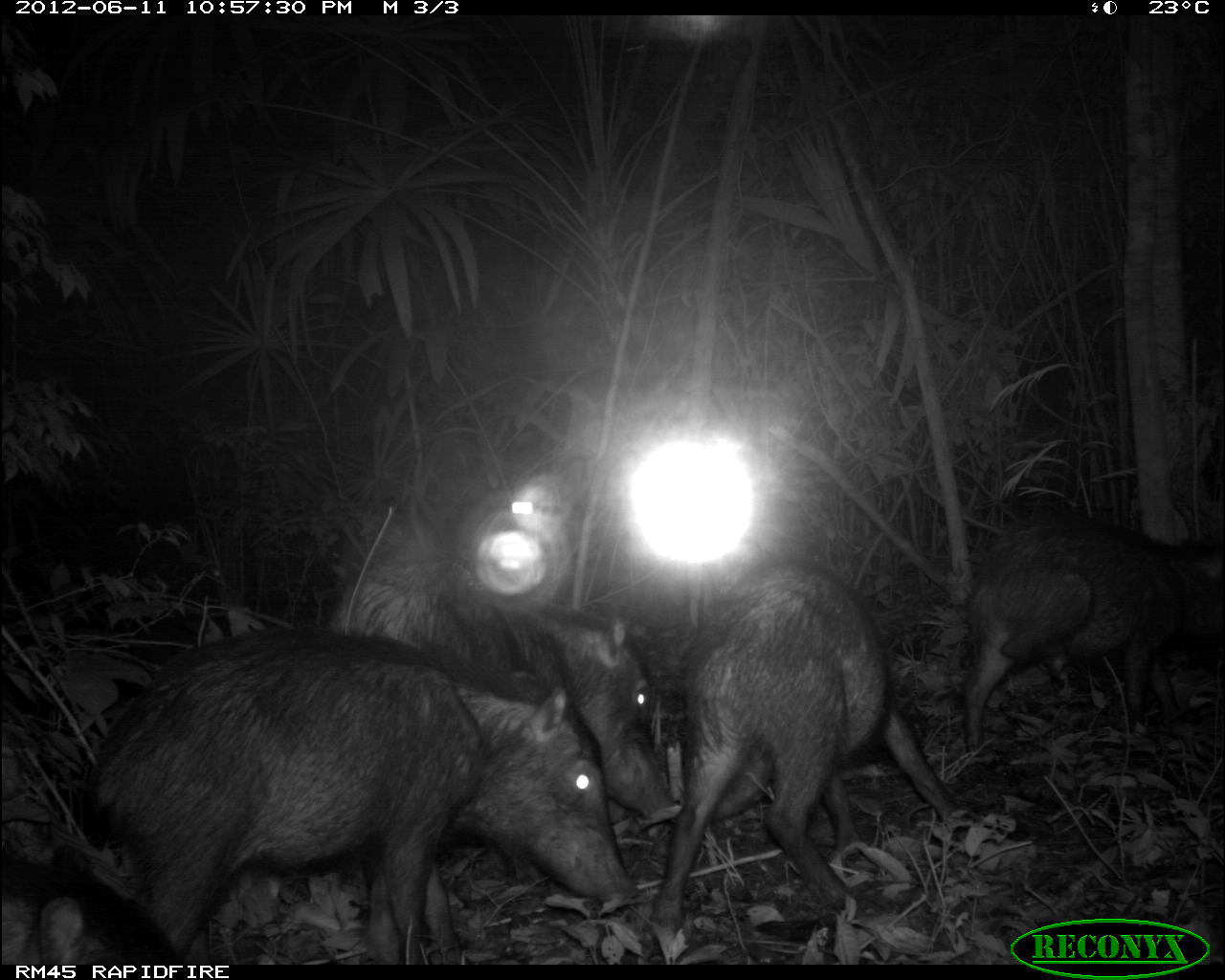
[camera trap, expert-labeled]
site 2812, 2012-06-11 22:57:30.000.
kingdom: Animalia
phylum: Chordata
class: Mammalia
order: Artiodactyla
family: Tayassuidae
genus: Tayassu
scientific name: Tayassu pecari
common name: white-lipped peccary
Tayassu pecari (white-lipped peccary), count 18, age adult.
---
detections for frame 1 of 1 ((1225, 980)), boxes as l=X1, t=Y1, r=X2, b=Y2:
tayassu pecari: l=76, t=625, r=638, b=962; l=328, t=560, r=683, b=962; l=649, t=554, r=977, b=935; l=959, t=513, r=1225, b=767; l=3, t=853, r=181, b=964